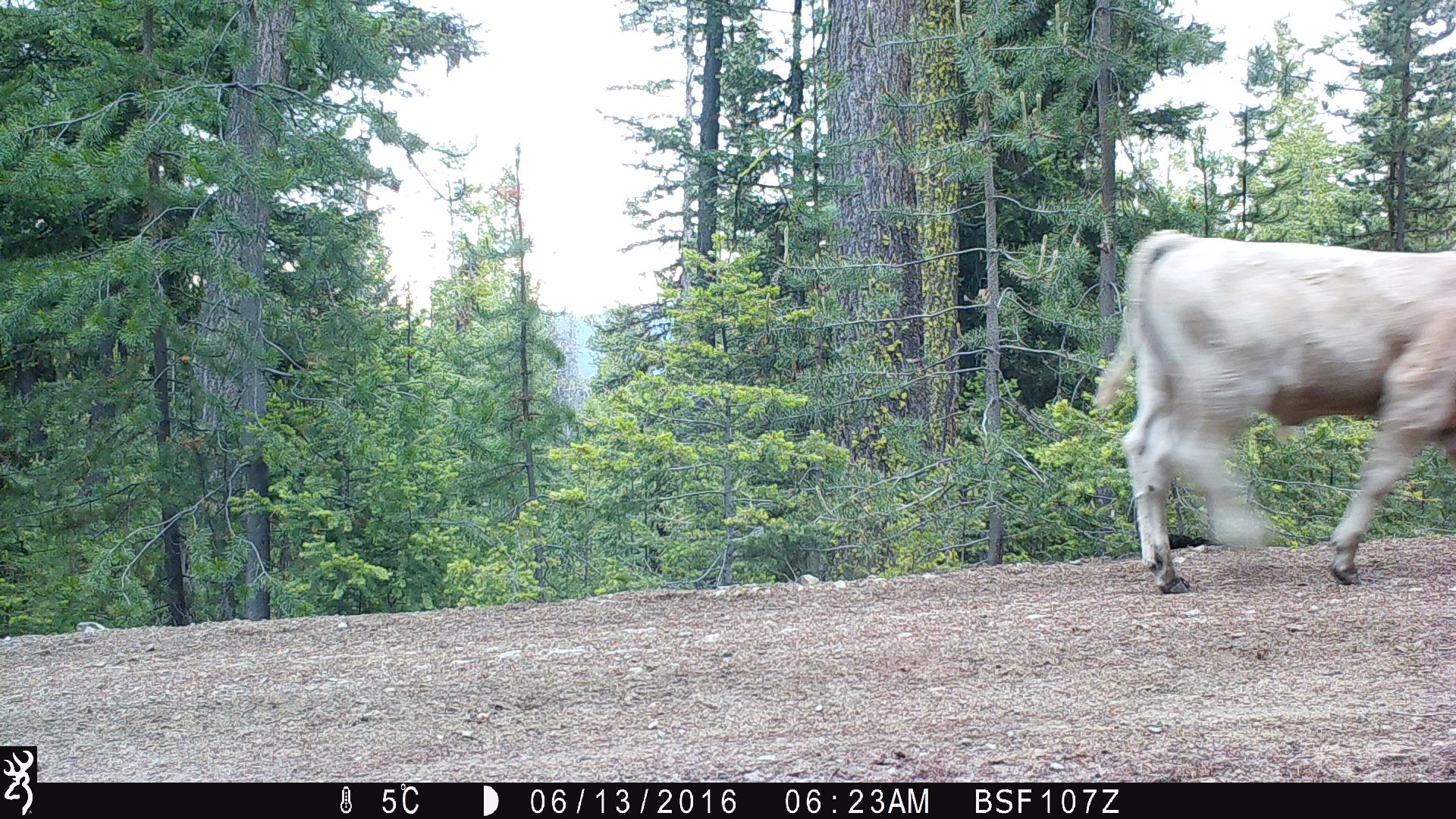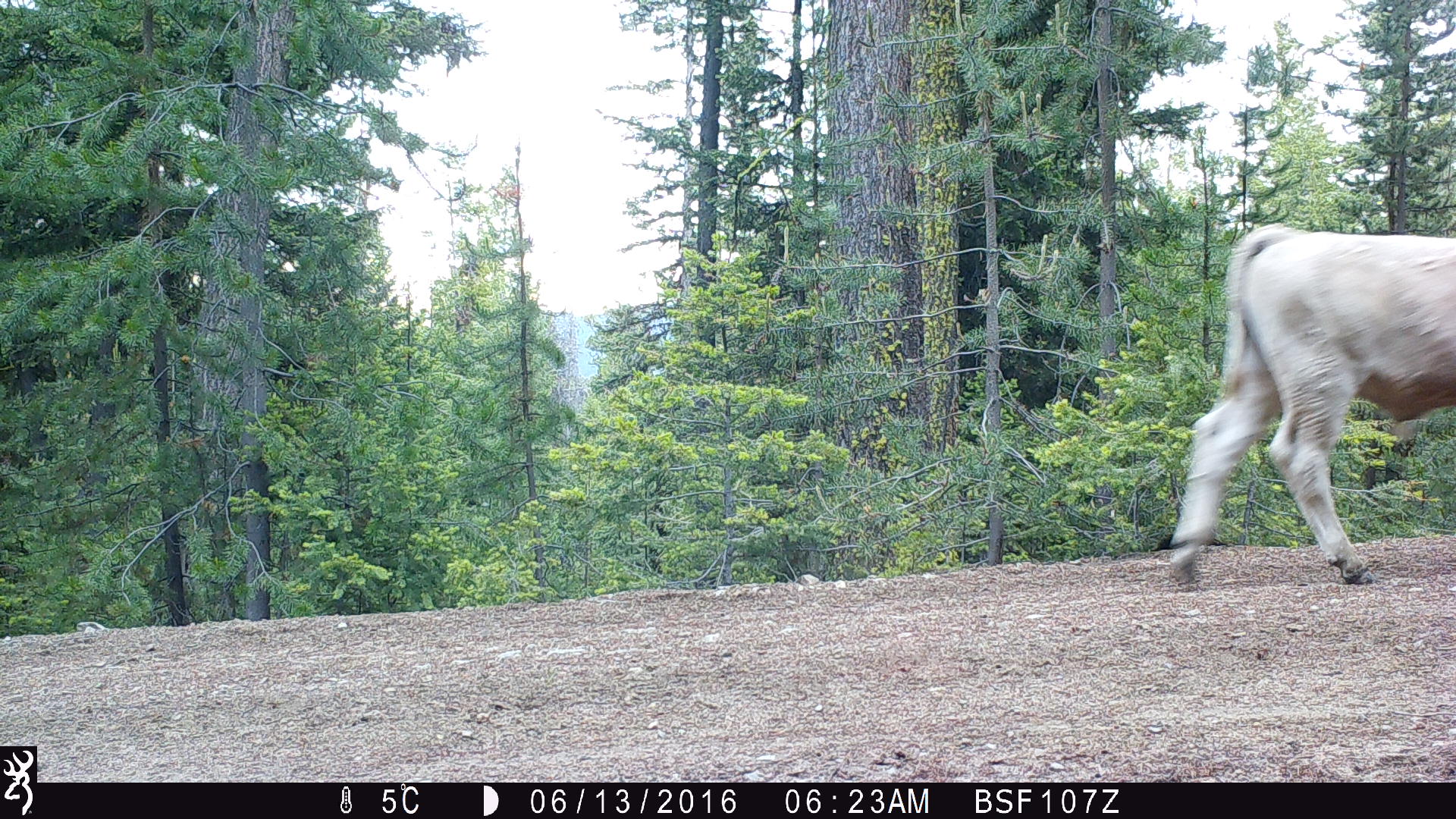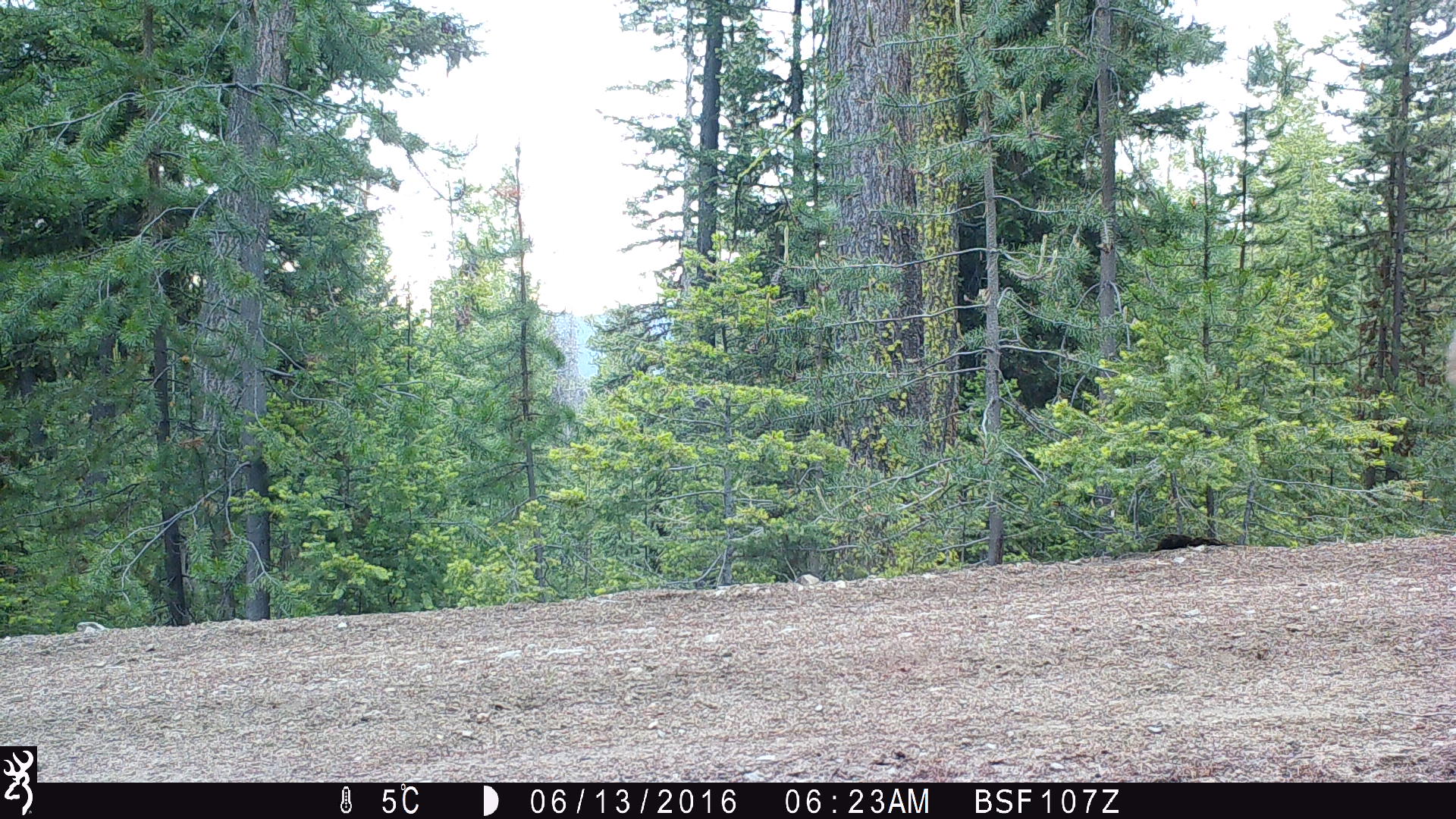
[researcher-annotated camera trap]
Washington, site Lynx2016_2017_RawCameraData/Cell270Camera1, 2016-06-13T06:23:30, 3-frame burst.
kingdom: Animalia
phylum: Chordata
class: Mammalia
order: Artiodactyla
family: Bovidae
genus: Bos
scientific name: Bos taurus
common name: domestic cattle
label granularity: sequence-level